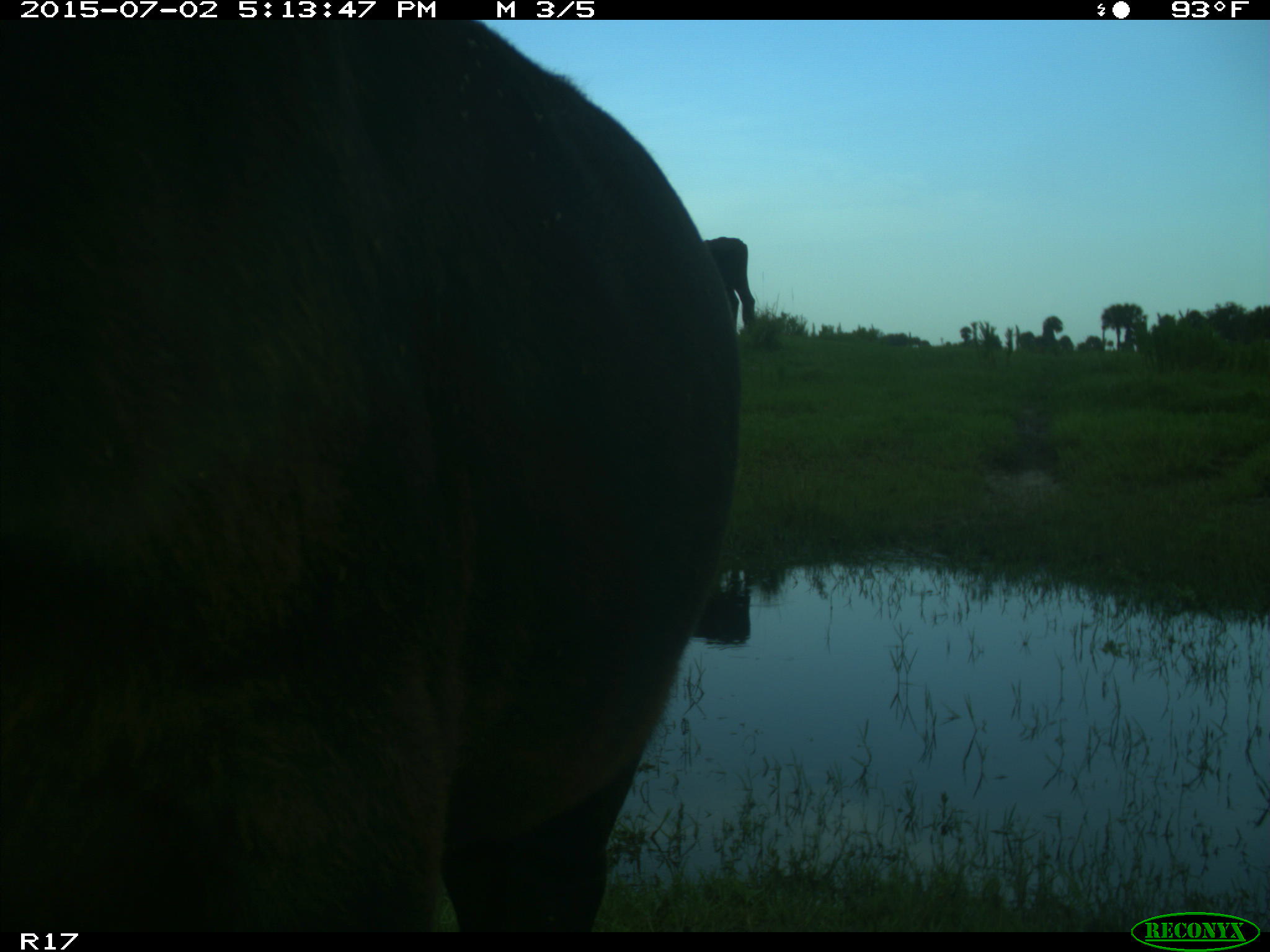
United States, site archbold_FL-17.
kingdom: Animalia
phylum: Chordata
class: Mammalia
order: Artiodactyla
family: Bovidae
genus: Bos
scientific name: Bos taurus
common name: domestic cow